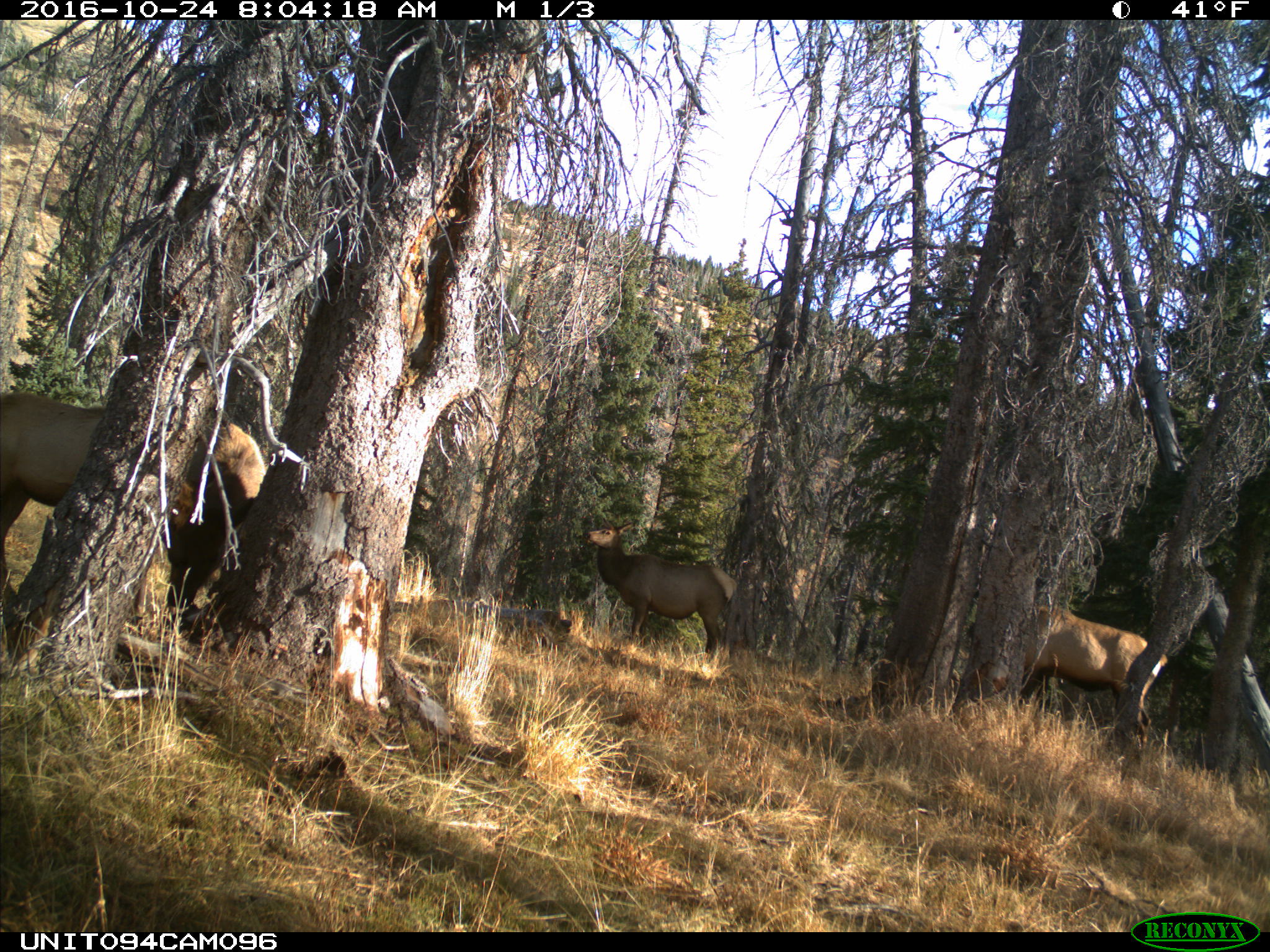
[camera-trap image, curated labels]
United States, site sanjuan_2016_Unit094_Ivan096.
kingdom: Animalia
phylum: Chordata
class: Mammalia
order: Artiodactyla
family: Cervidae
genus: Cervus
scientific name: Cervus elaphus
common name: red deer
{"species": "Cervus elaphus (red deer)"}